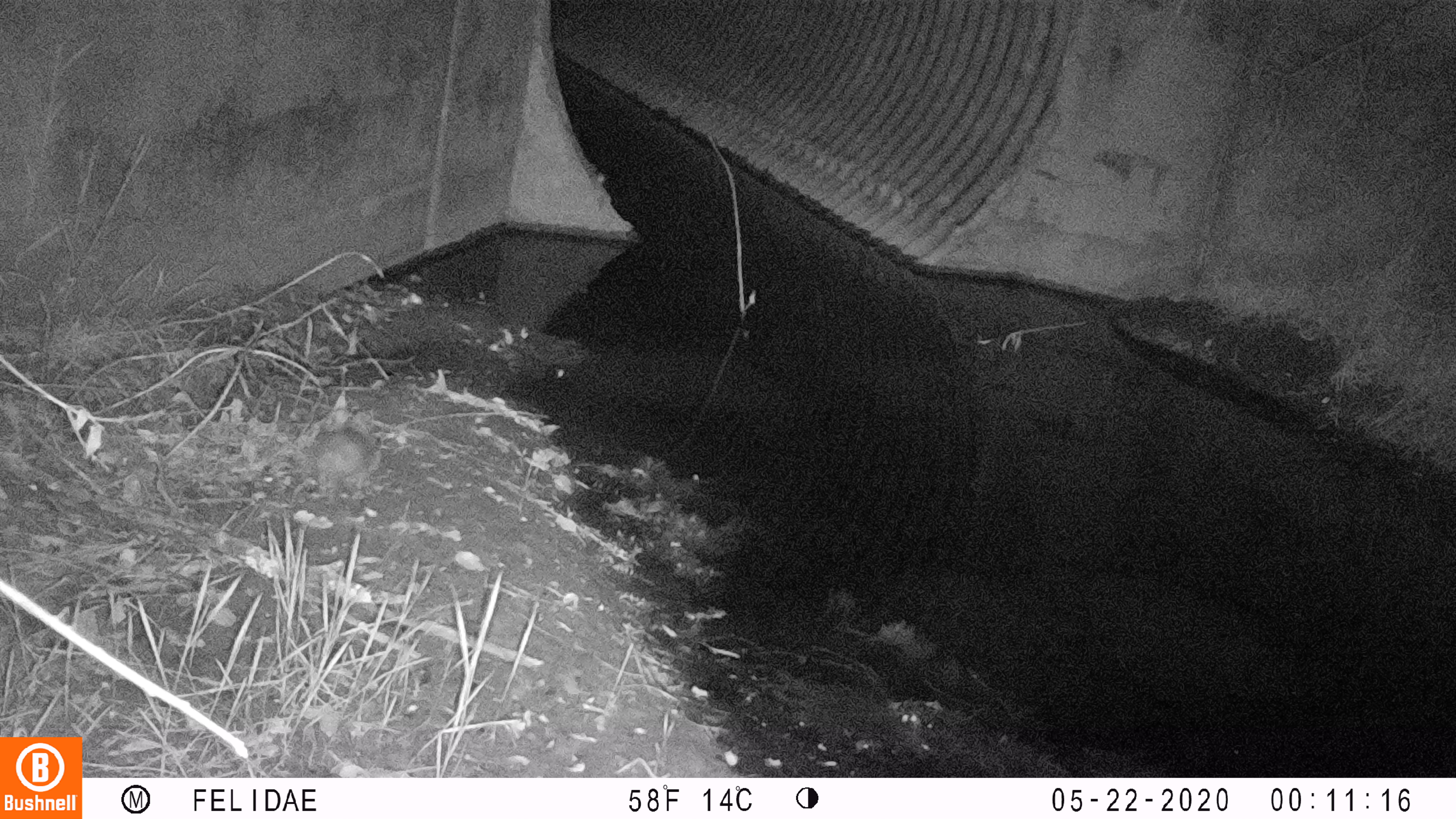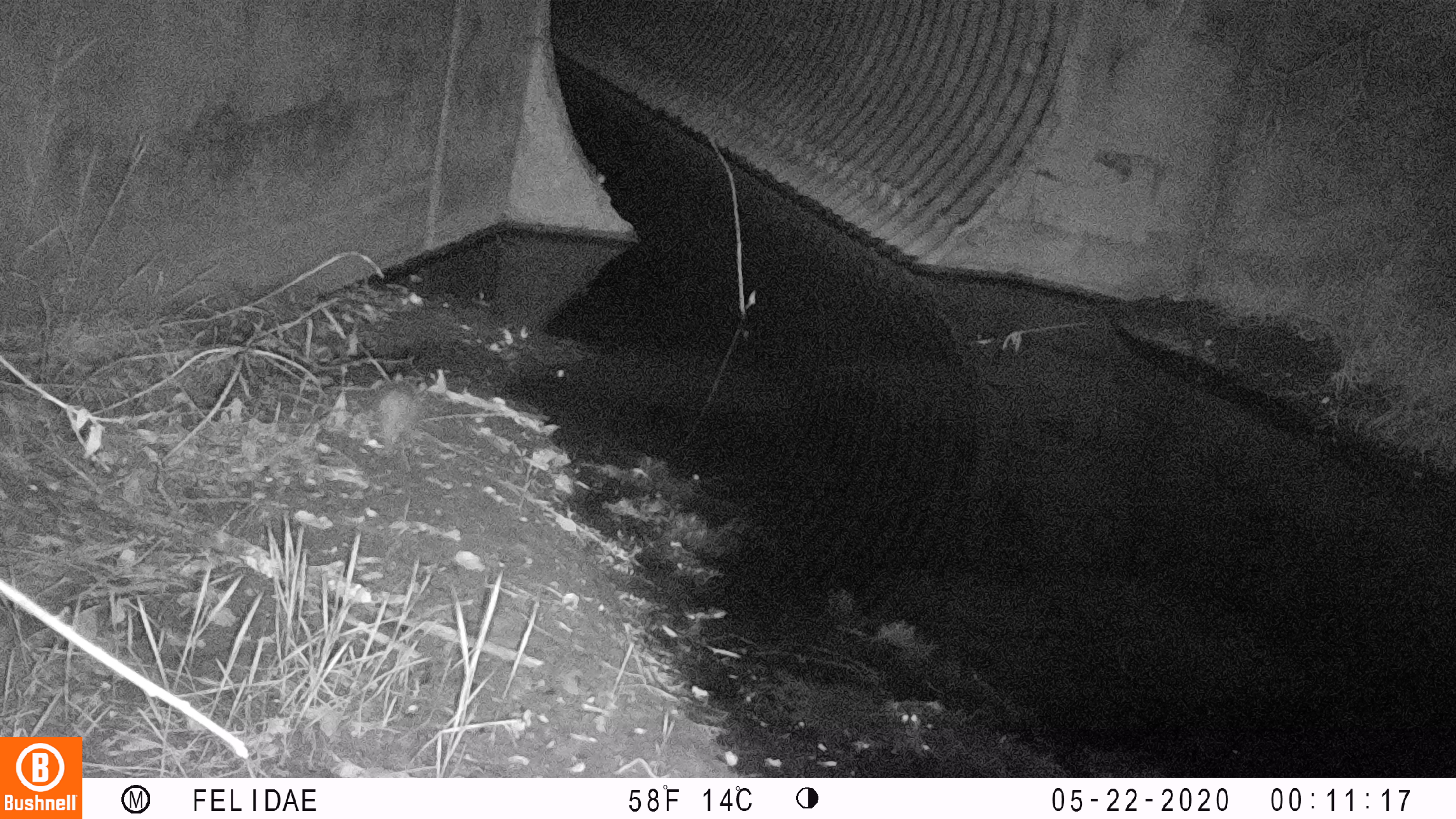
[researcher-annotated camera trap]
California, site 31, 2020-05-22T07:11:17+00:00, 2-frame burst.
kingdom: Animalia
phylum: Chordata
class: Mammalia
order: Didelphimorphia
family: Didelphidae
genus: Didelphis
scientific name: Didelphis virginiana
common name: virginia opossum